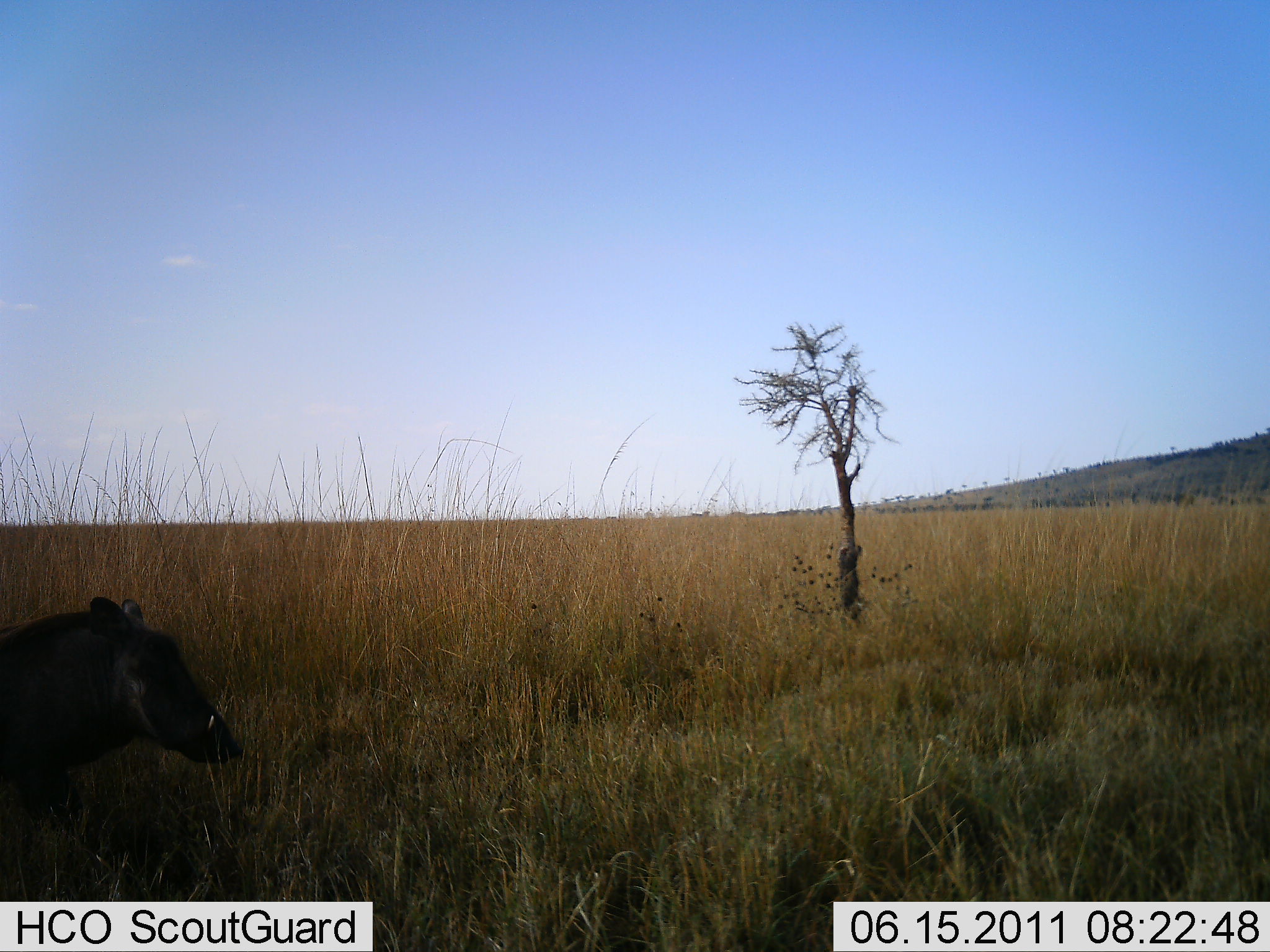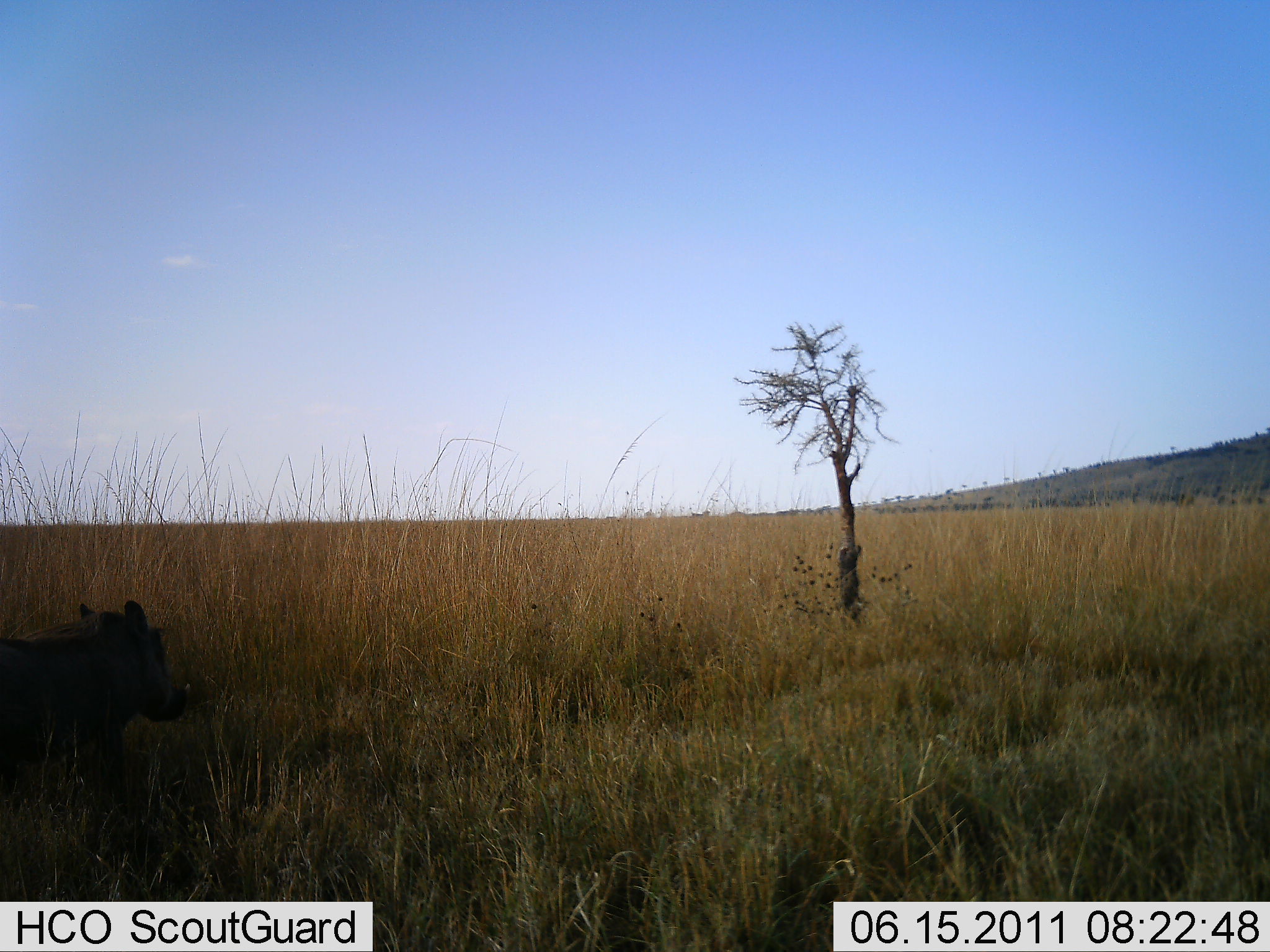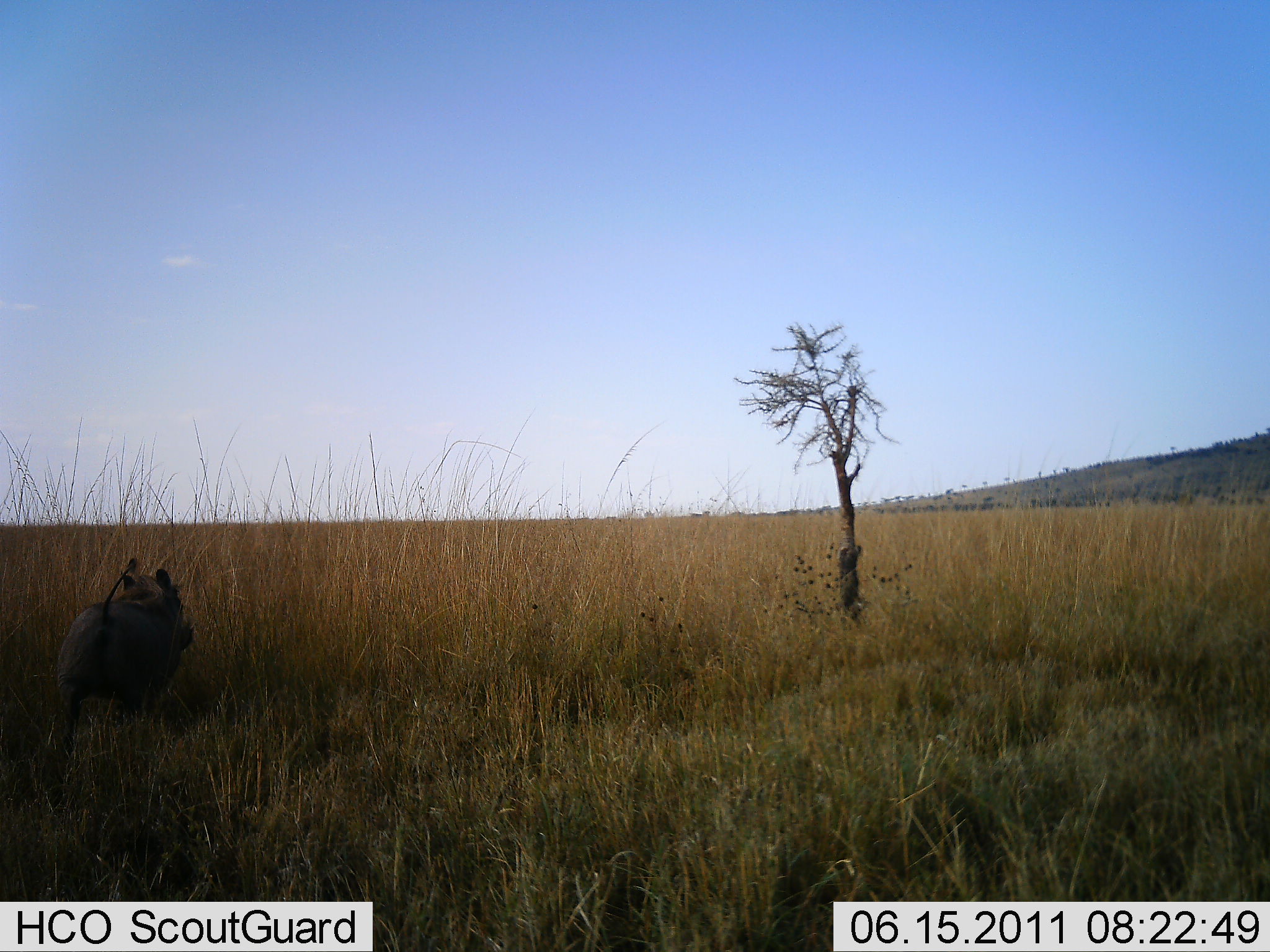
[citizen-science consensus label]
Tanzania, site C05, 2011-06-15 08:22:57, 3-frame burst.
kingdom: Animalia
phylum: Chordata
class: Mammalia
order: Artiodactyla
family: Suidae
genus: Phacochoerus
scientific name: Phacochoerus africanus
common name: warthog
Warthog (Phacochoerus africanus), count 1. Behavior (volunteer vote fractions): standing 11%, resting 0%, moving 100%, interacting 0%. Young present (vote fraction): 0%. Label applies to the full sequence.